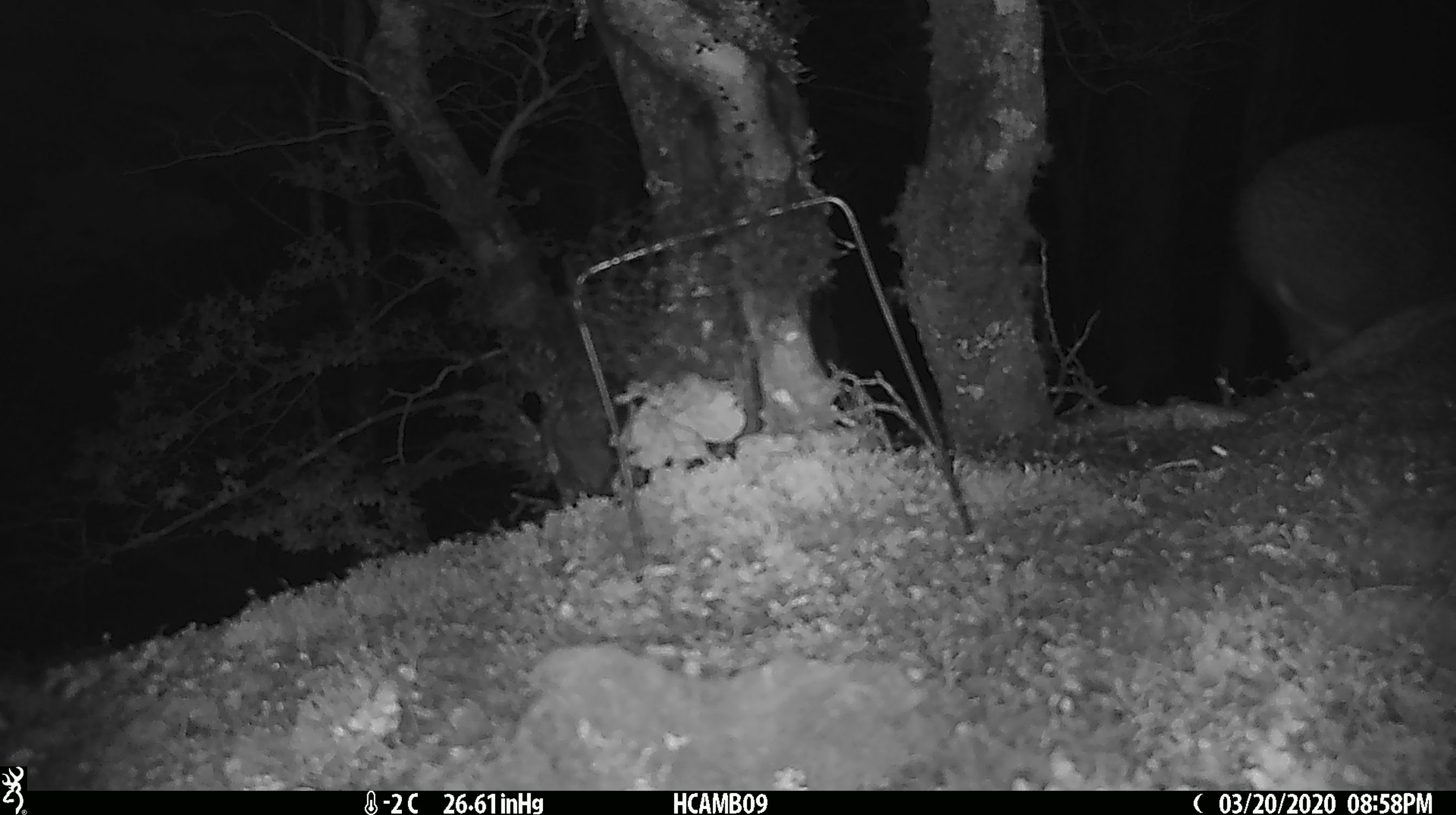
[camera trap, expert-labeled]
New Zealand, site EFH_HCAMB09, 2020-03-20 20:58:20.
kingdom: Animalia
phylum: Chordata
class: Aves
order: Apterygiformes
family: Apterygidae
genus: Apteryx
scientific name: Apteryx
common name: kiwi